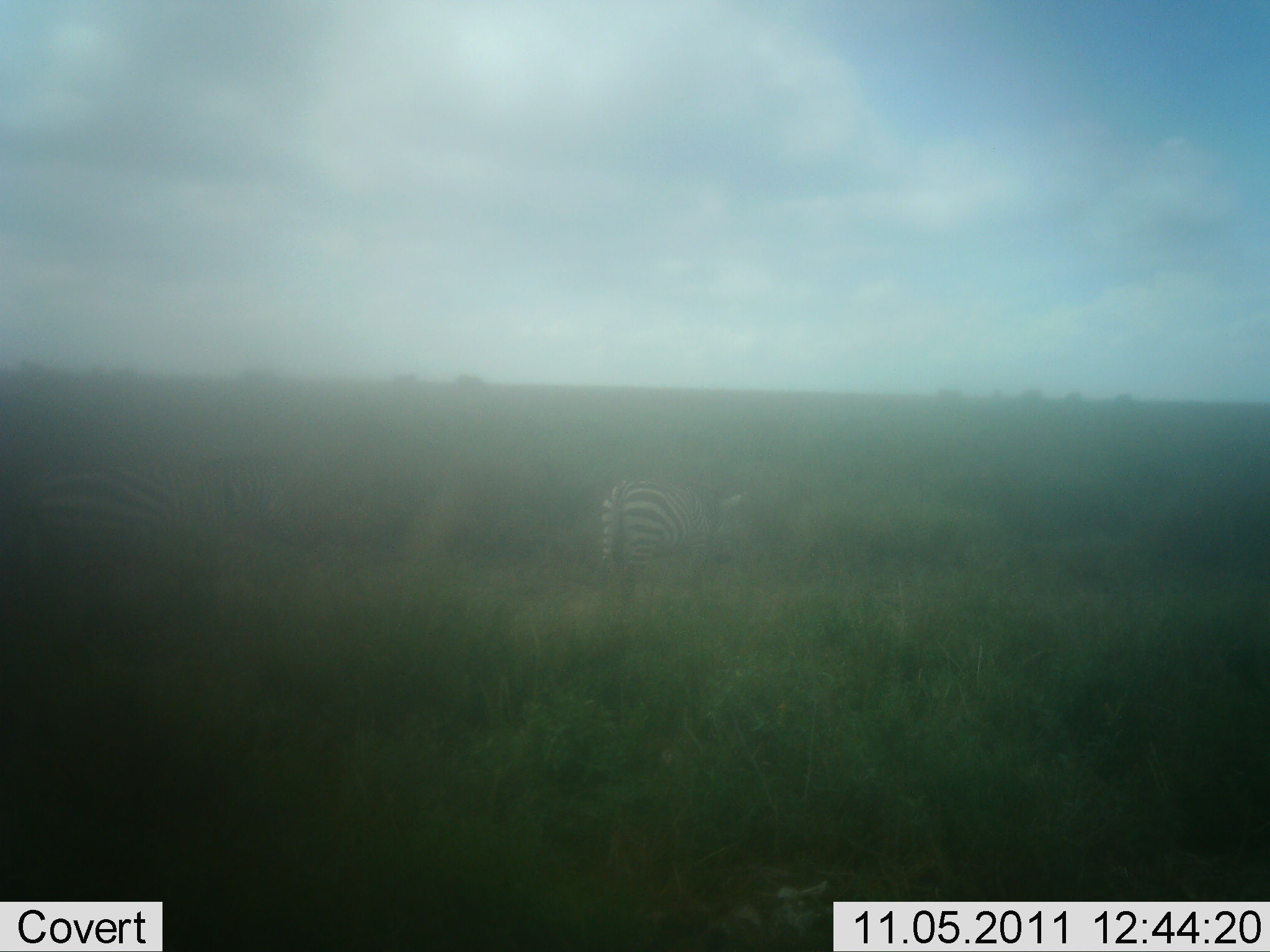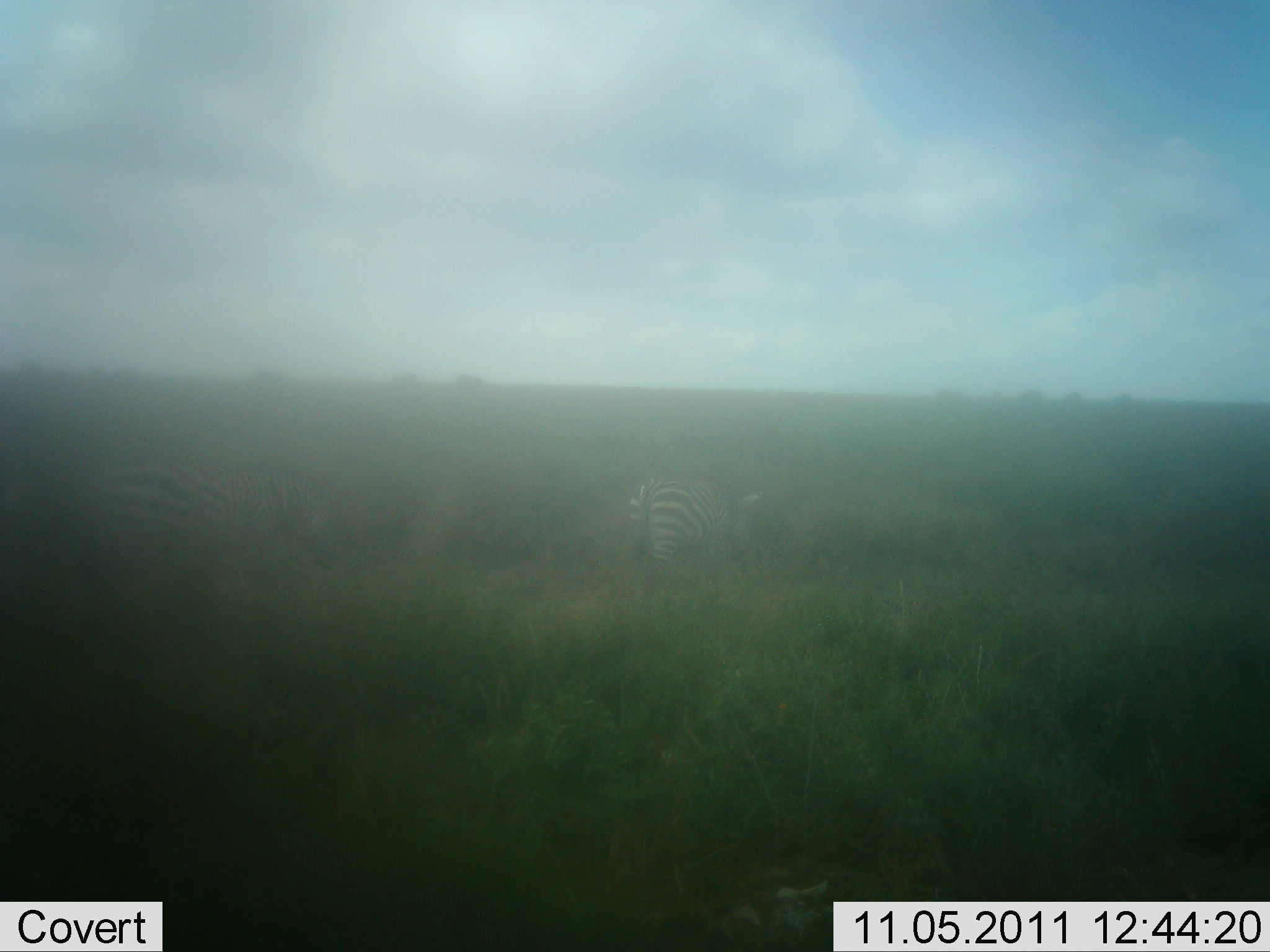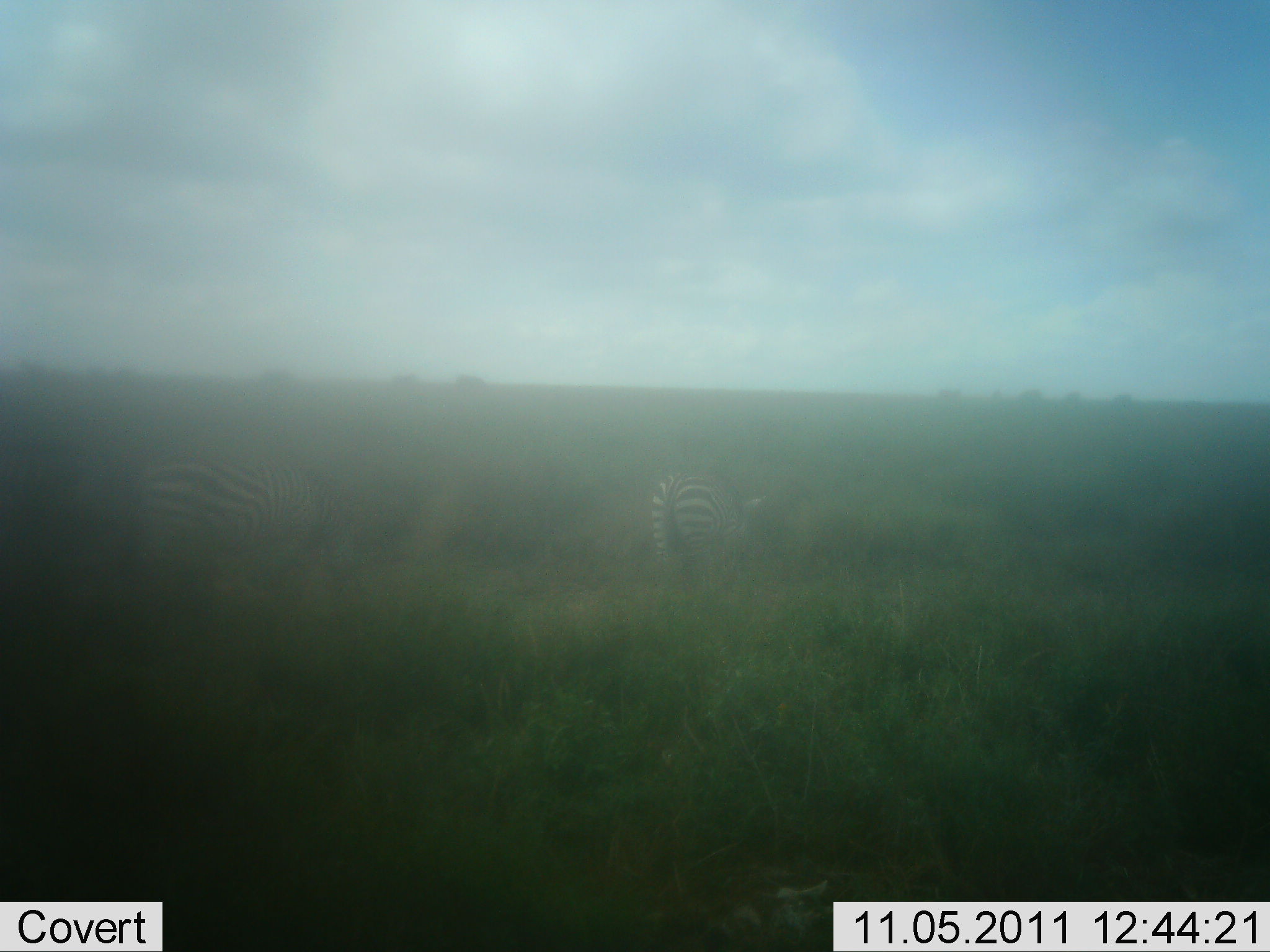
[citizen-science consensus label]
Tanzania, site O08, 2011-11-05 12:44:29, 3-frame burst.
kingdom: Animalia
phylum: Chordata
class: Mammalia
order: Perissodactyla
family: Equidae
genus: Equus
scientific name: Equus quagga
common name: plains zebra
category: zebra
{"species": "zebra (plains zebra) (Equus quagga)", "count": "2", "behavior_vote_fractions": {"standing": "15%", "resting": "0%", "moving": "69%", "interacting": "0%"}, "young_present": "0%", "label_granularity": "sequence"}